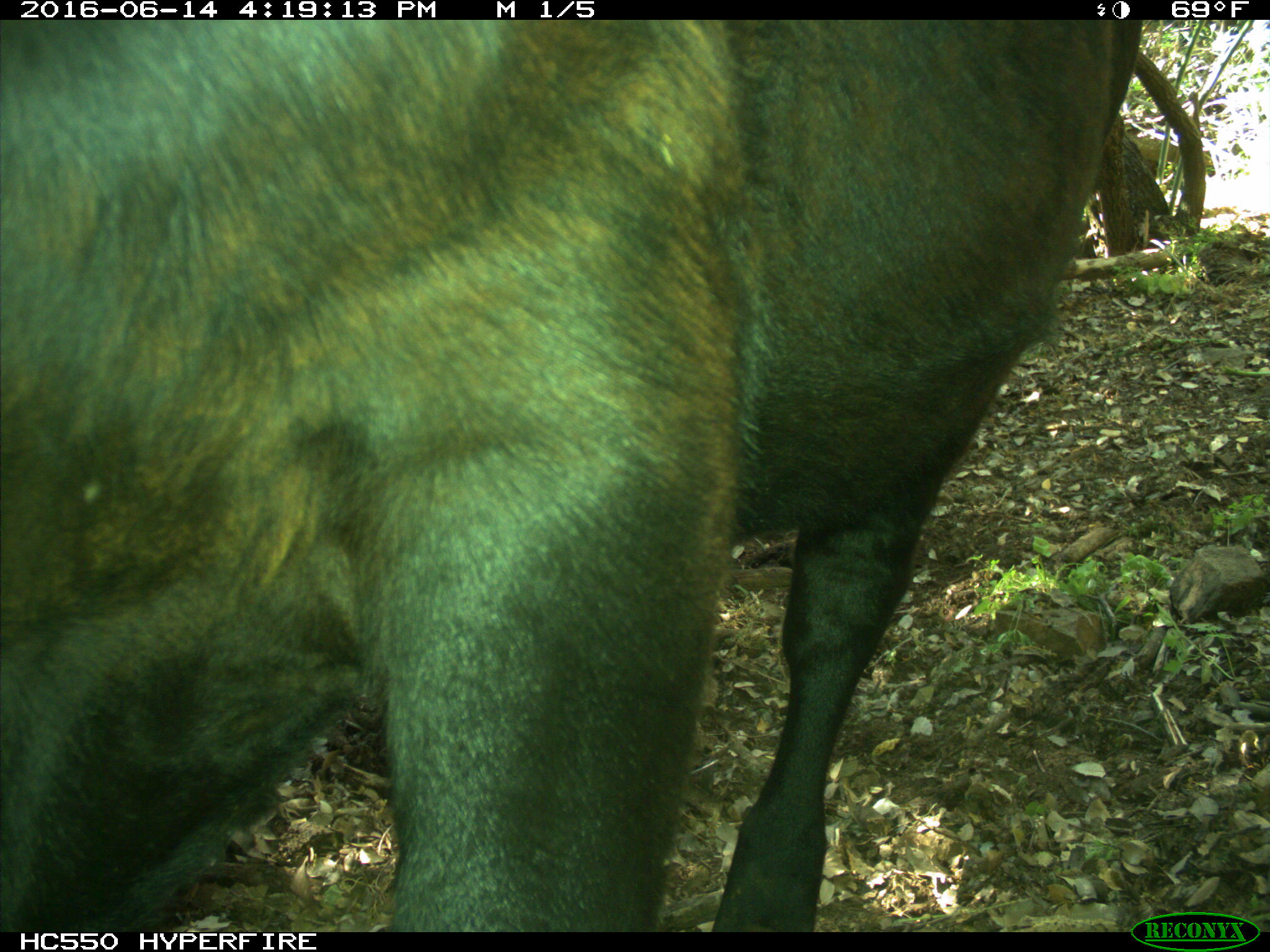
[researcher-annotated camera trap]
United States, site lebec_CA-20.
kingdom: Animalia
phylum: Chordata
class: Mammalia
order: Artiodactyla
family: Bovidae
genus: Bos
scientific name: Bos taurus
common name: domestic cow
Bos taurus (domestic cow).